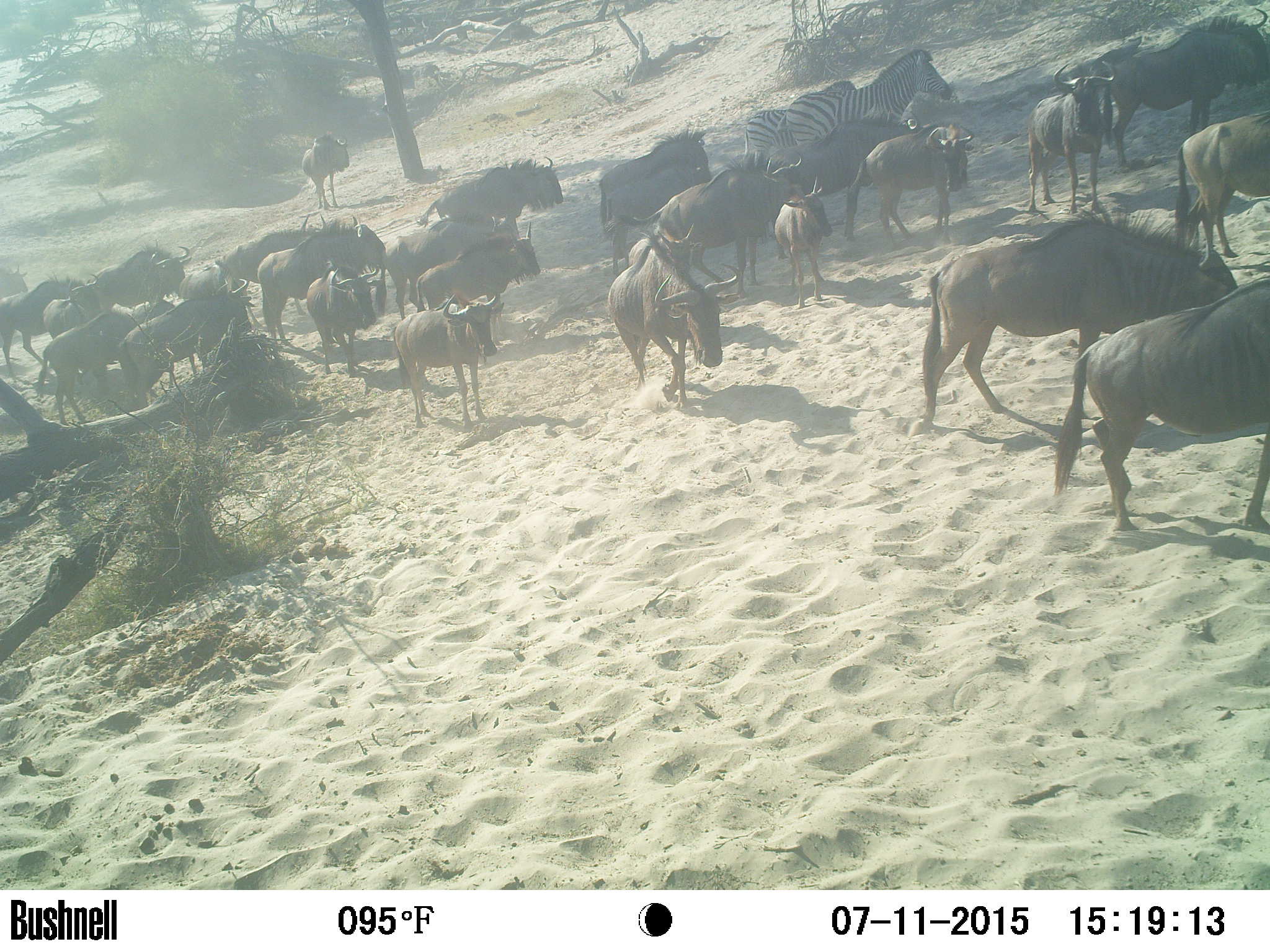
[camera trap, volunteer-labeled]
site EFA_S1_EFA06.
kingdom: Animalia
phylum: Chordata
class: Mammalia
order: Artiodactyla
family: Bovidae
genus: Connochaetes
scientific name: Connochaetes taurinus taurinus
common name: blue wildebeest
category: wildebeestblue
Wildebeestblue (blue wildebeest) (Connochaetes taurinus taurinus), count 11-50. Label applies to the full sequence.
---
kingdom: Animalia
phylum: Chordata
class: Mammalia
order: Perissodactyla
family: Equidae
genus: Equus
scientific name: Equus quagga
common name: plains zebra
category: zebraplains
Zebraplains (plains zebra) (Equus quagga), count 3. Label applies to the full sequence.